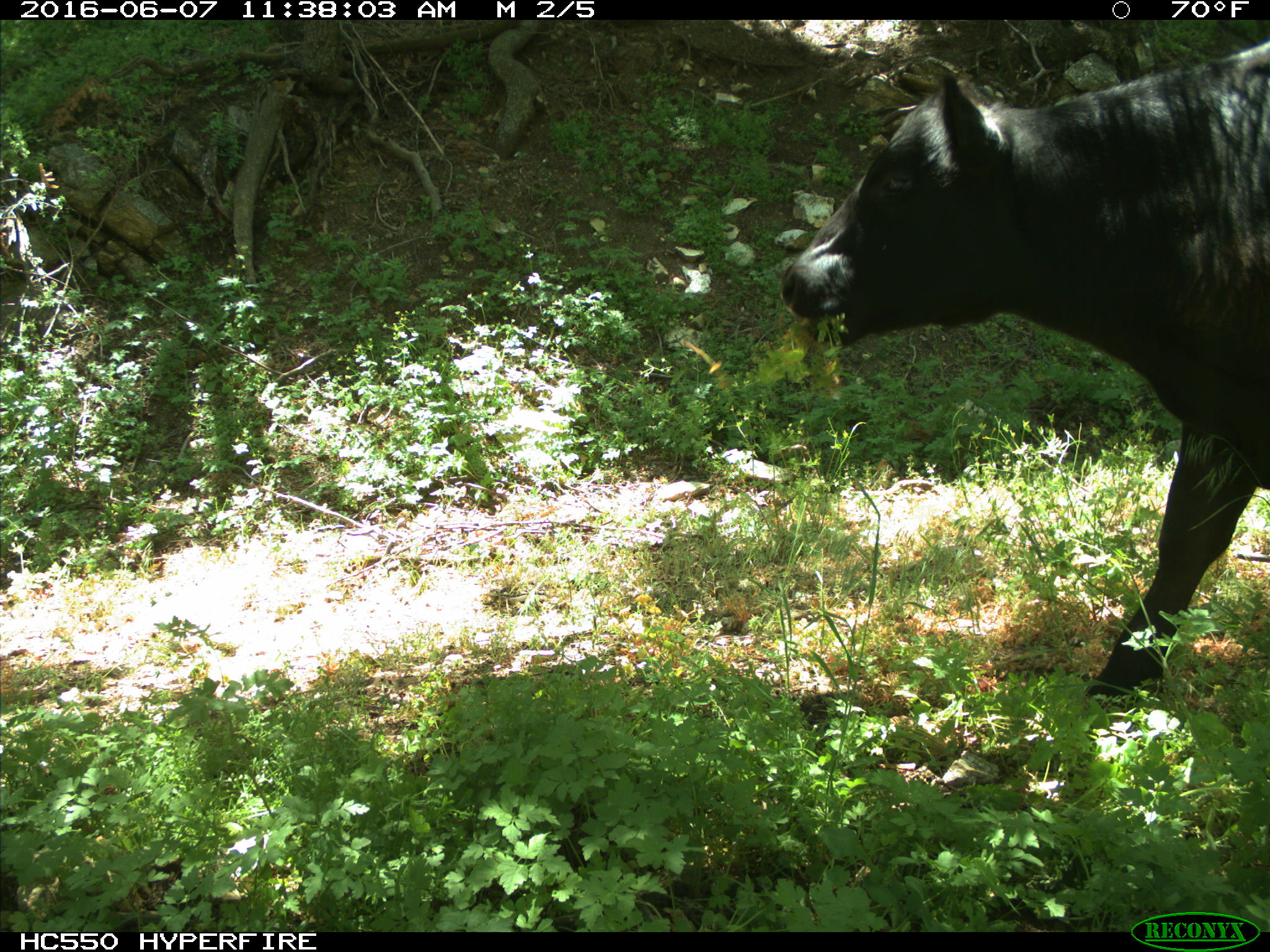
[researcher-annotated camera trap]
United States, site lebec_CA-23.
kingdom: Animalia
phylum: Chordata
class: Mammalia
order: Artiodactyla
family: Bovidae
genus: Bos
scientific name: Bos taurus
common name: domestic cow